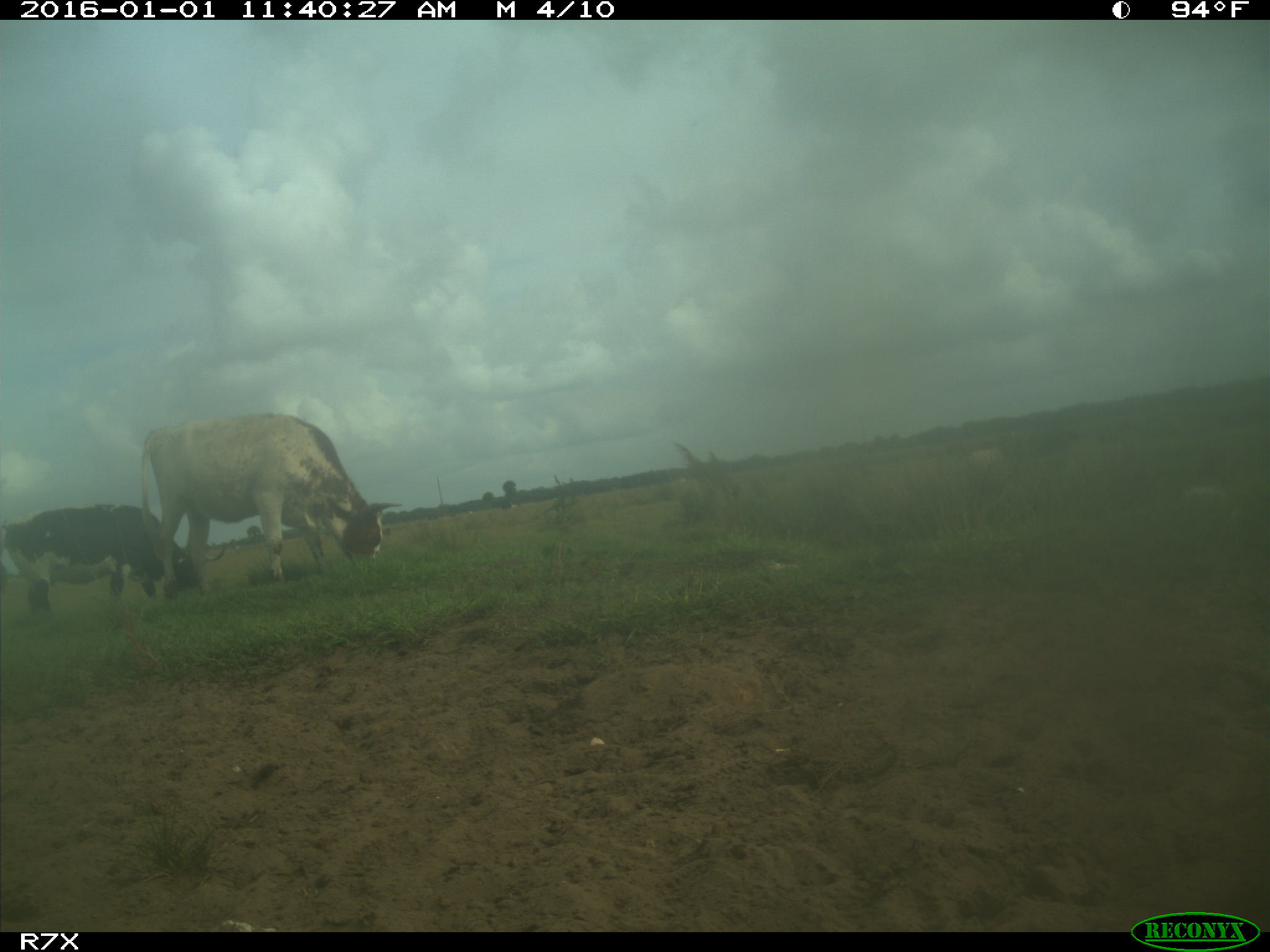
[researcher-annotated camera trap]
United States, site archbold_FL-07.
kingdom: Animalia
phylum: Chordata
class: Mammalia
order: Artiodactyla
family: Bovidae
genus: Bos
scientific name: Bos taurus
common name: domestic cow